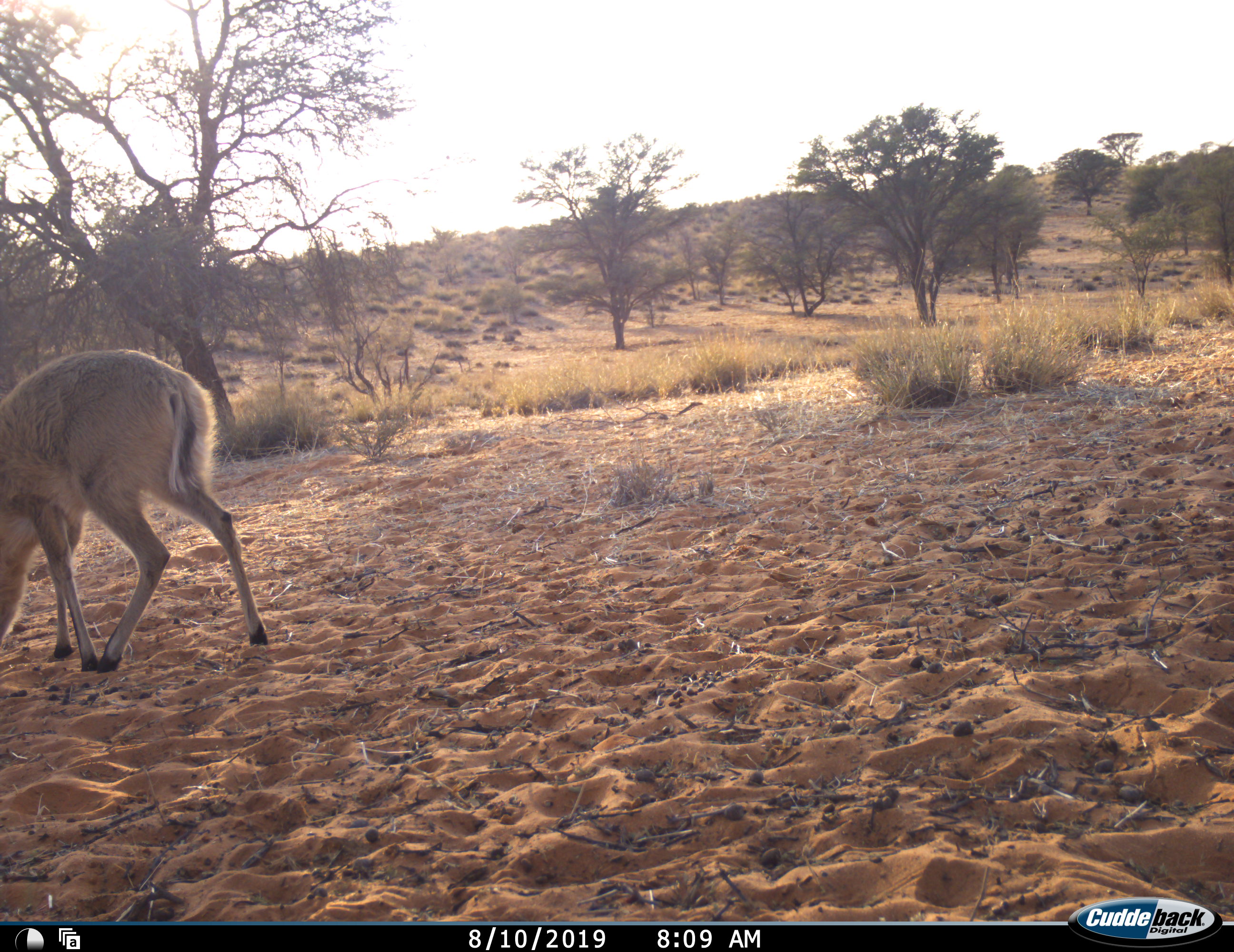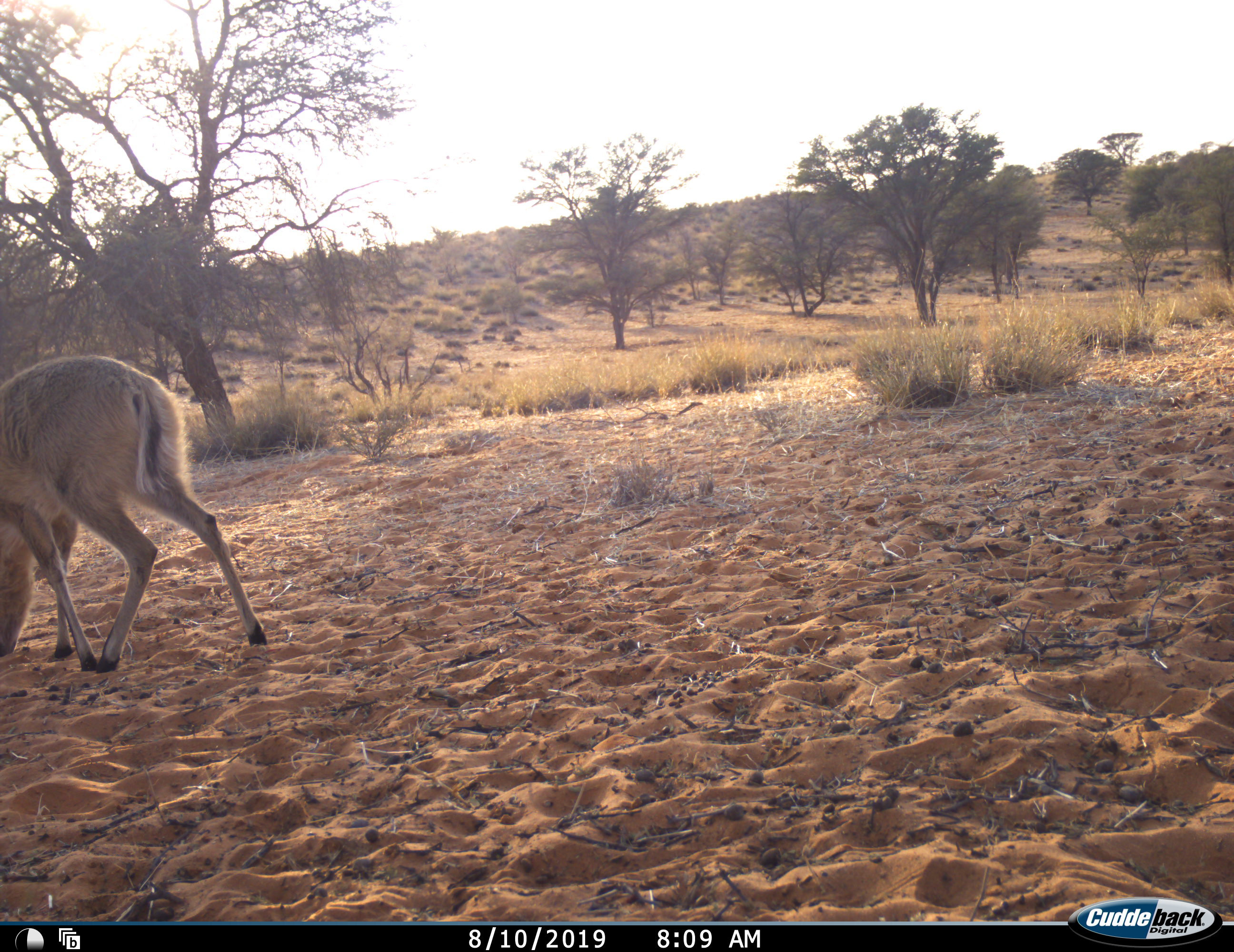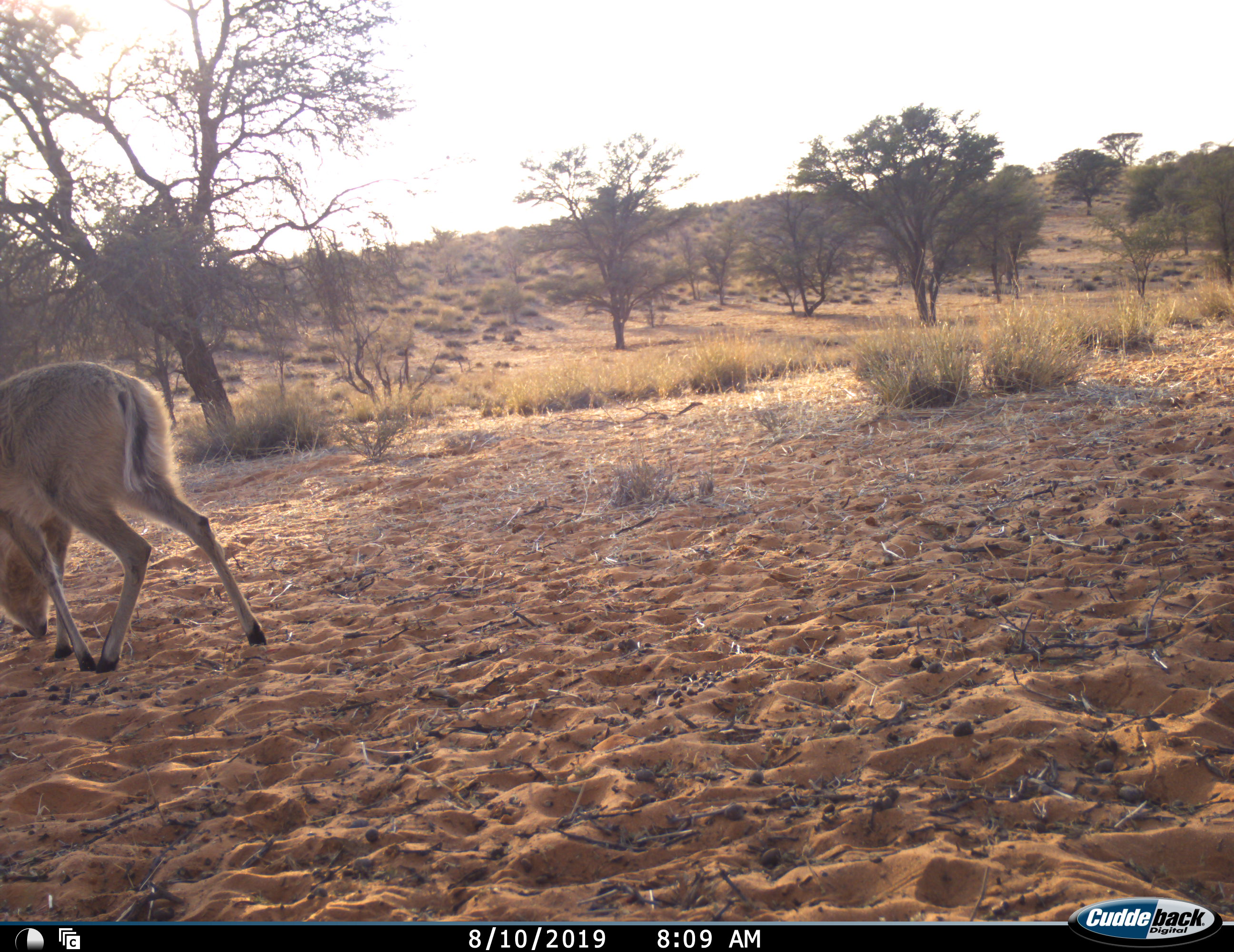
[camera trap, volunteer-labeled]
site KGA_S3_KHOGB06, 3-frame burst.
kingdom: Animalia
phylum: Chordata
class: Mammalia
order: Artiodactyla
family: Bovidae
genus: Sylvicapra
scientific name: Sylvicapra grimmia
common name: common duiker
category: duikercommongrey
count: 1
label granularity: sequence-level